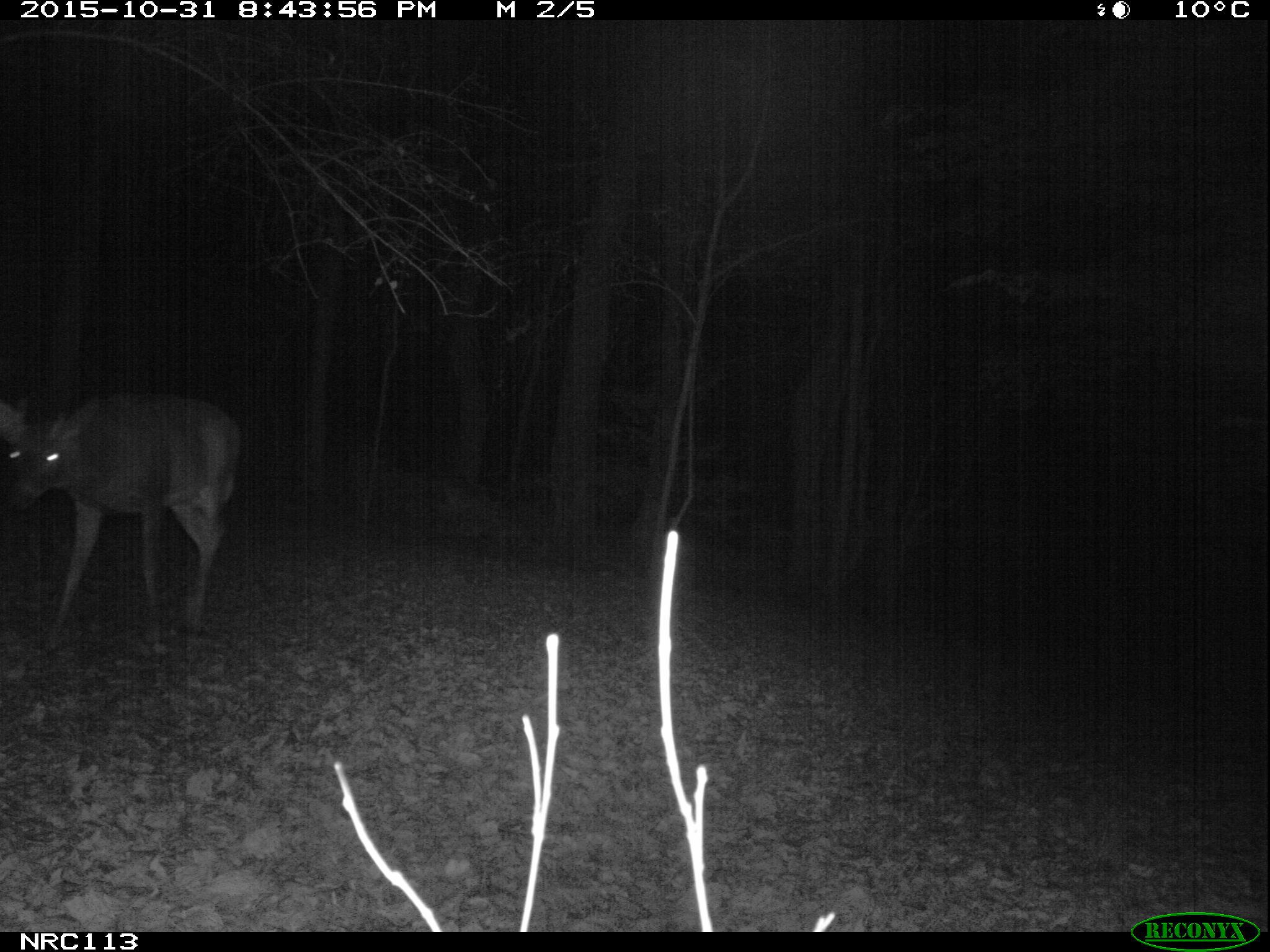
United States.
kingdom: Animalia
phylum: Chordata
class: Mammalia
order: Artiodactyla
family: Cervidae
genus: Odocoileus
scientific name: Odocoileus virginianus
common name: white-tailed deer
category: White Tailed Deer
White Tailed Deer (white-tailed deer) (Odocoileus virginianus).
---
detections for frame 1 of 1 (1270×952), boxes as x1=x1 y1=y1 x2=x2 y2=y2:
White Tailed Deer: x1=4 y1=380 x2=255 y2=661